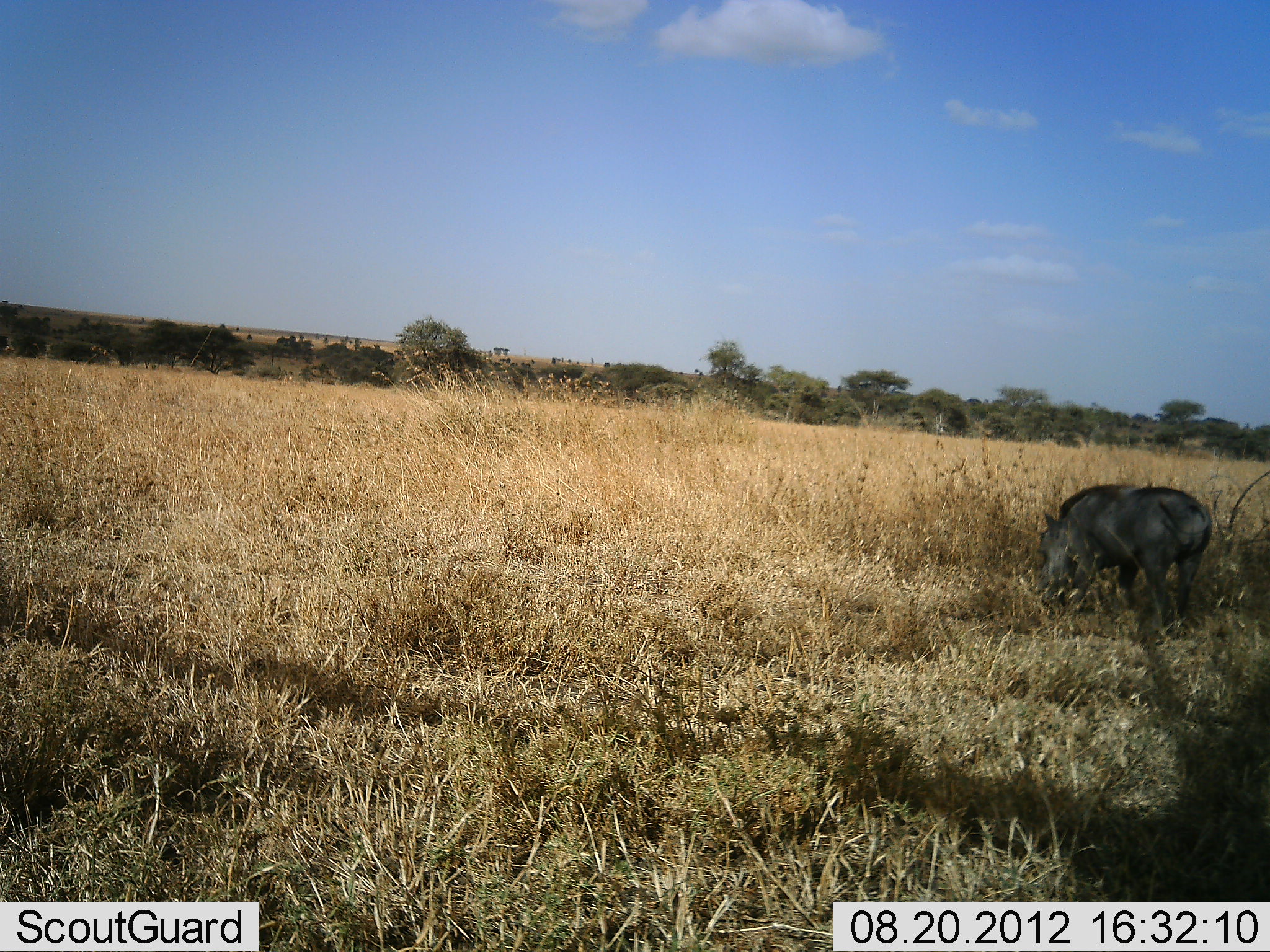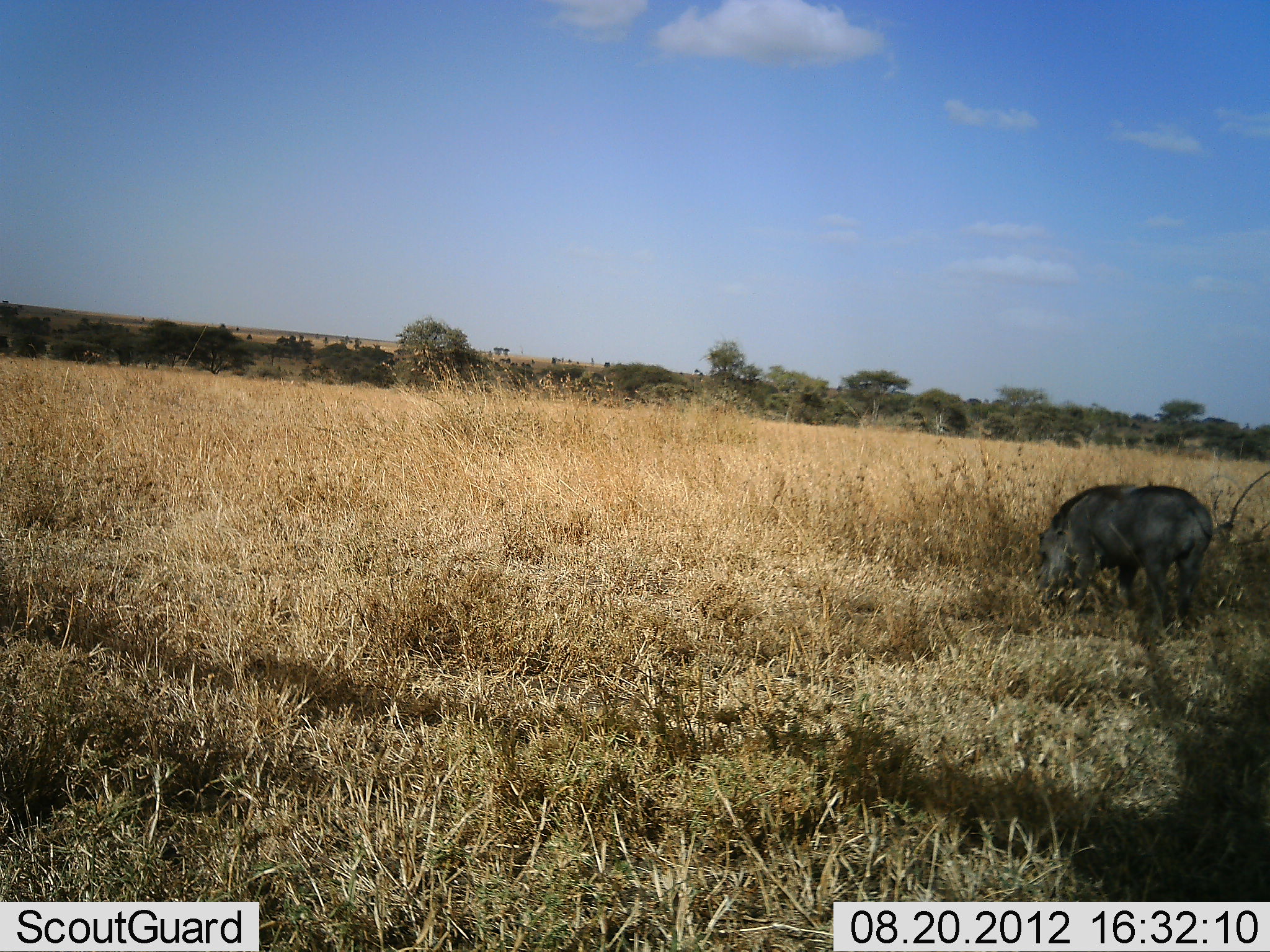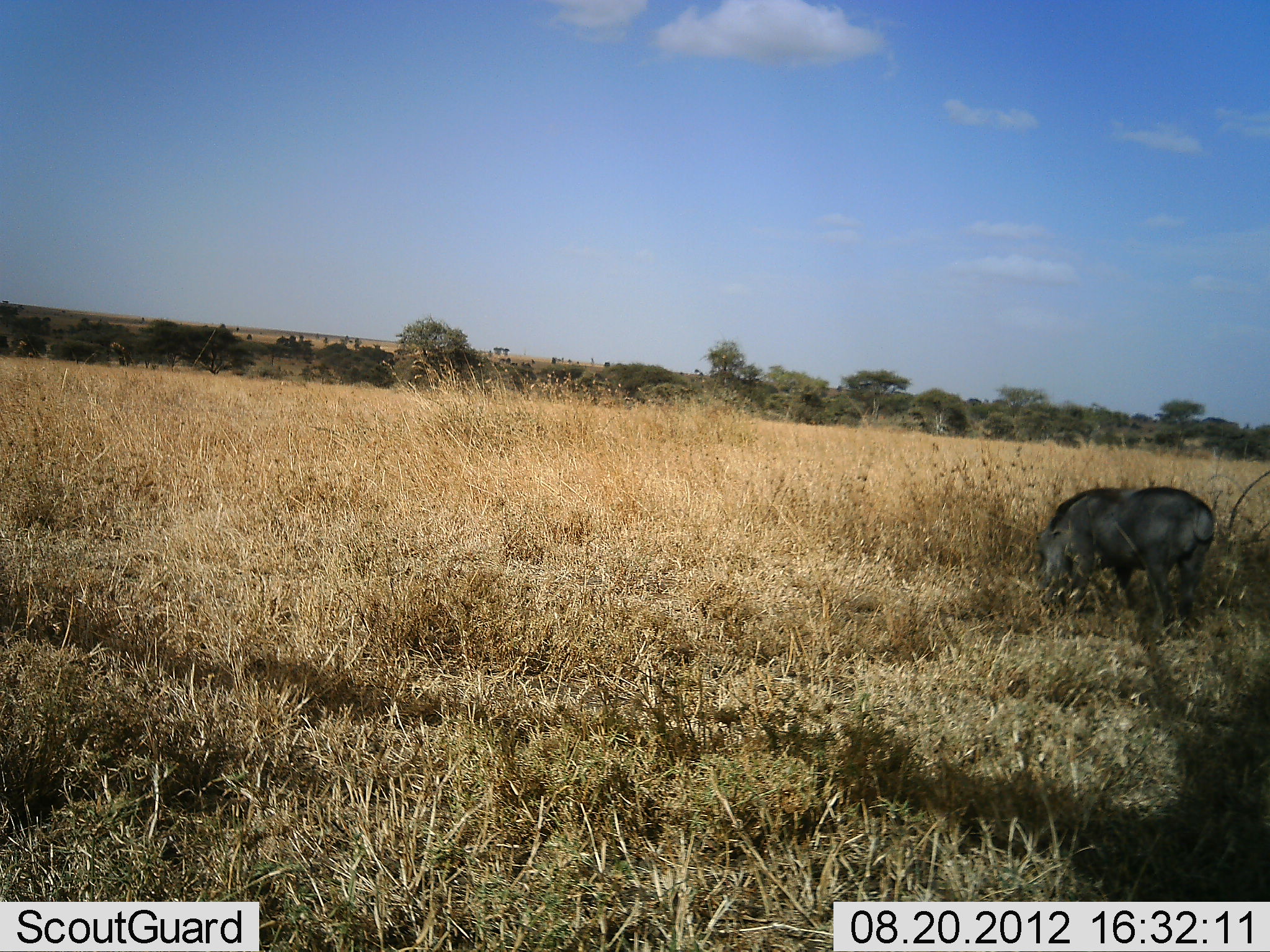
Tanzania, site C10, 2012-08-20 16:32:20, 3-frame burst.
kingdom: Animalia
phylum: Chordata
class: Mammalia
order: Artiodactyla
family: Suidae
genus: Phacochoerus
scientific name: Phacochoerus africanus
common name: warthog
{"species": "warthog (Phacochoerus africanus)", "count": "1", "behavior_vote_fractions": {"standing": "40%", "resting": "0%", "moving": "0%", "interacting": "0%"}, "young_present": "0%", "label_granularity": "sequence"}